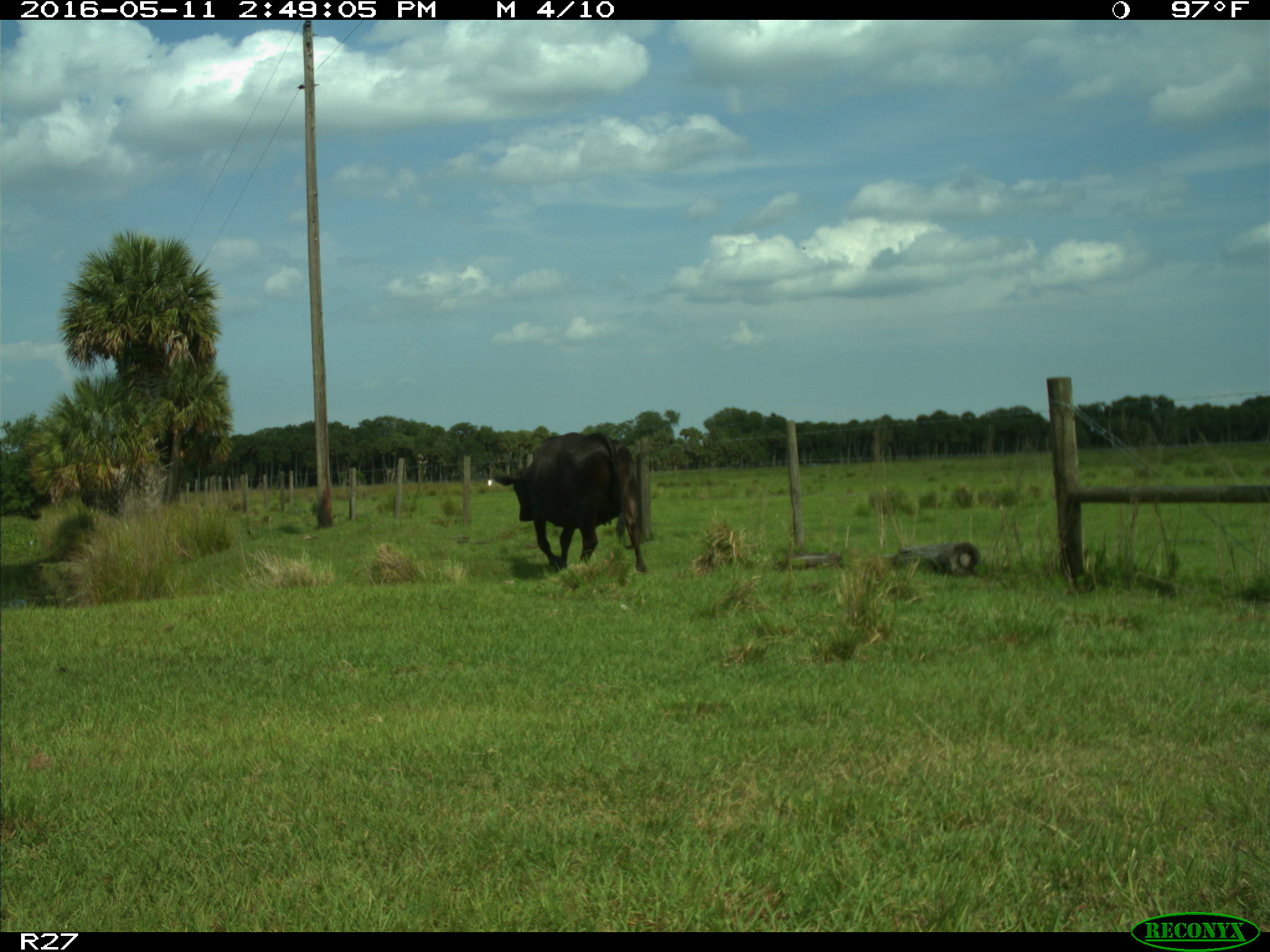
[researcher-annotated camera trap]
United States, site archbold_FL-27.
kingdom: Animalia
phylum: Chordata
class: Mammalia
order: Artiodactyla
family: Bovidae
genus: Bos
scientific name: Bos taurus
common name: domestic cow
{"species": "Bos taurus (domestic cow)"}